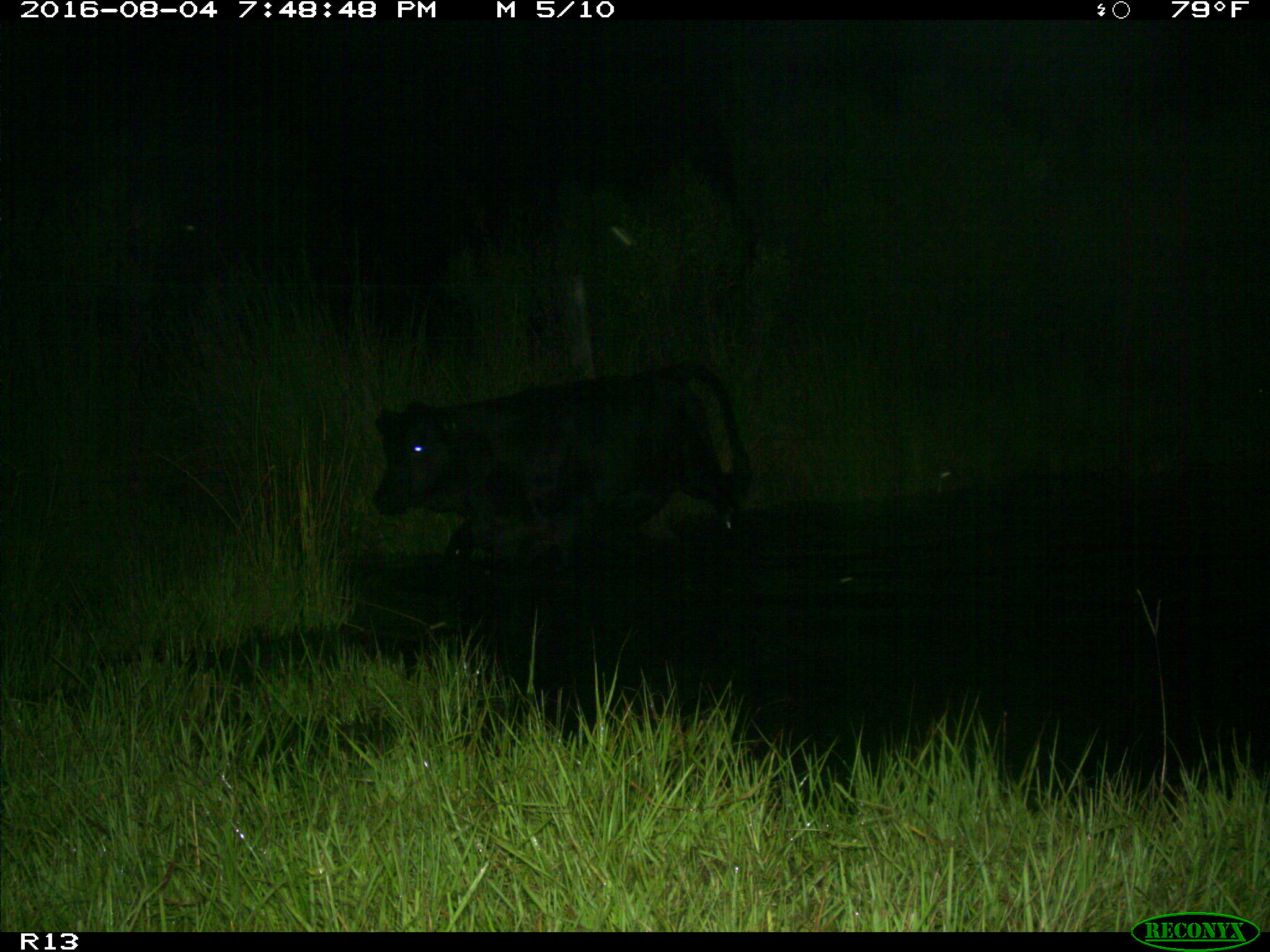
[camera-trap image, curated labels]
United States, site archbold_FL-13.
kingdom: Animalia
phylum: Chordata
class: Mammalia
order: Artiodactyla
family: Bovidae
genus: Bos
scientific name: Bos taurus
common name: domestic cow